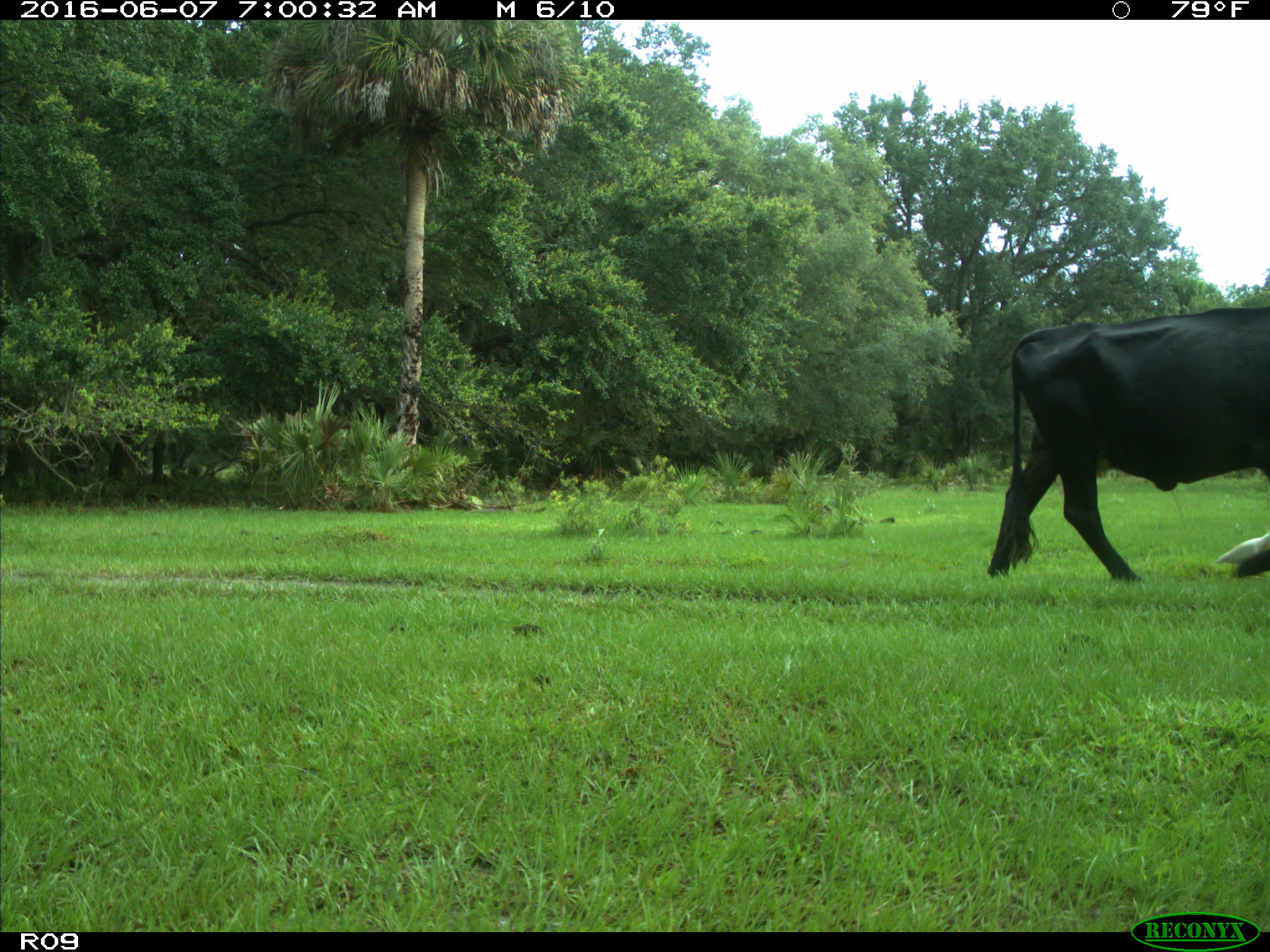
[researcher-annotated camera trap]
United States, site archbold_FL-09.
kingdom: Animalia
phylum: Chordata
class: Mammalia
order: Artiodactyla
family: Bovidae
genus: Bos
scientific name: Bos taurus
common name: domestic cow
Bos taurus (domestic cow).